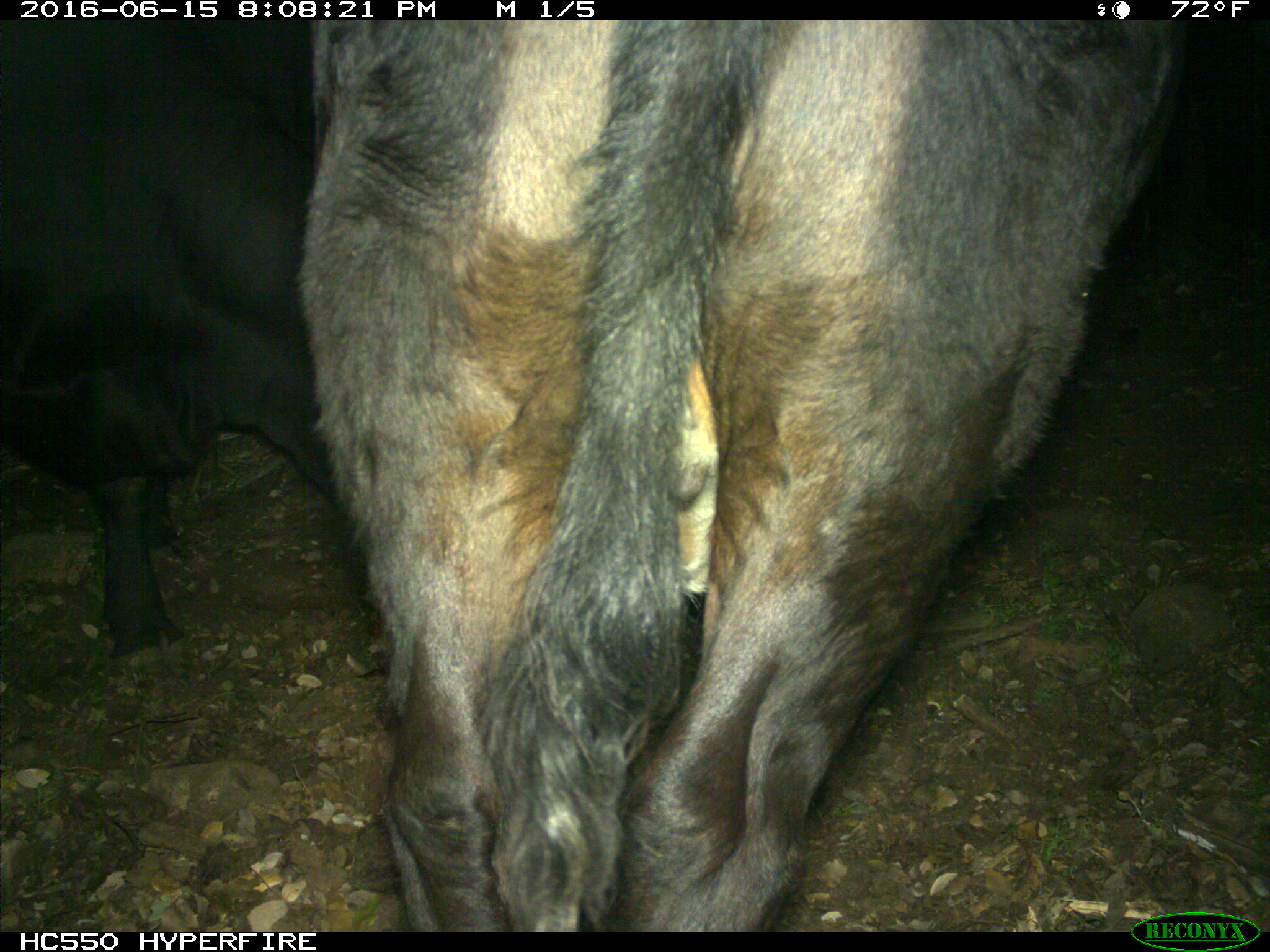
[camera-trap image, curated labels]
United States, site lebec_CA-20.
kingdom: Animalia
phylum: Chordata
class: Mammalia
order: Artiodactyla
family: Bovidae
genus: Bos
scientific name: Bos taurus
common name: domestic cow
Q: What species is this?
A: Bos taurus (domestic cow).